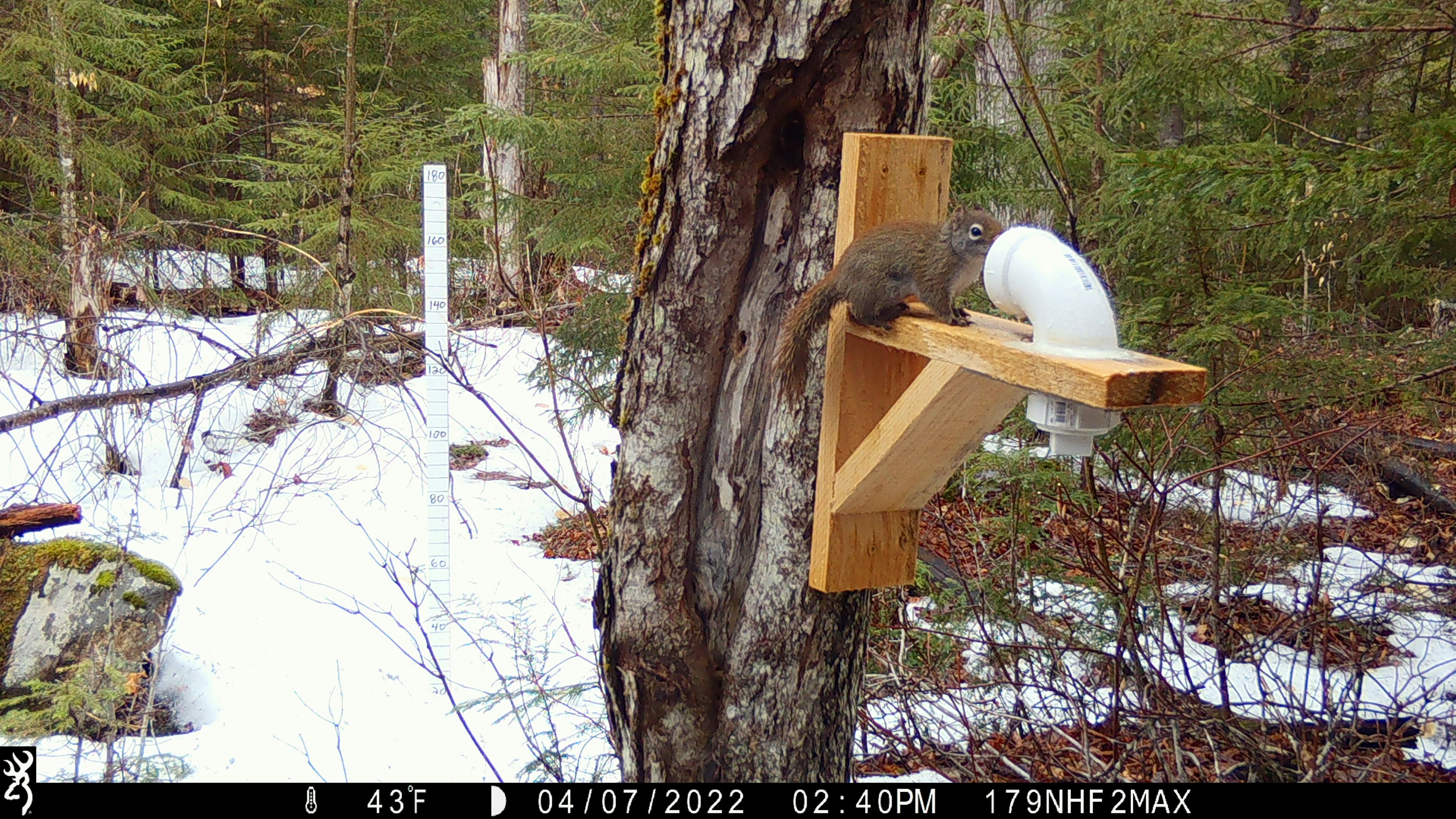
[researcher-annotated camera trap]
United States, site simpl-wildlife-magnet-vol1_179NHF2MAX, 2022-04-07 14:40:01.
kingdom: Animalia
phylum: Chordata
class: Mammalia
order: Rodentia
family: Sciuridae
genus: Tamiasciurus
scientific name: Tamiasciurus hudsonicus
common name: red squirrel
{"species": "red squirrel (Tamiasciurus hudsonicus)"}